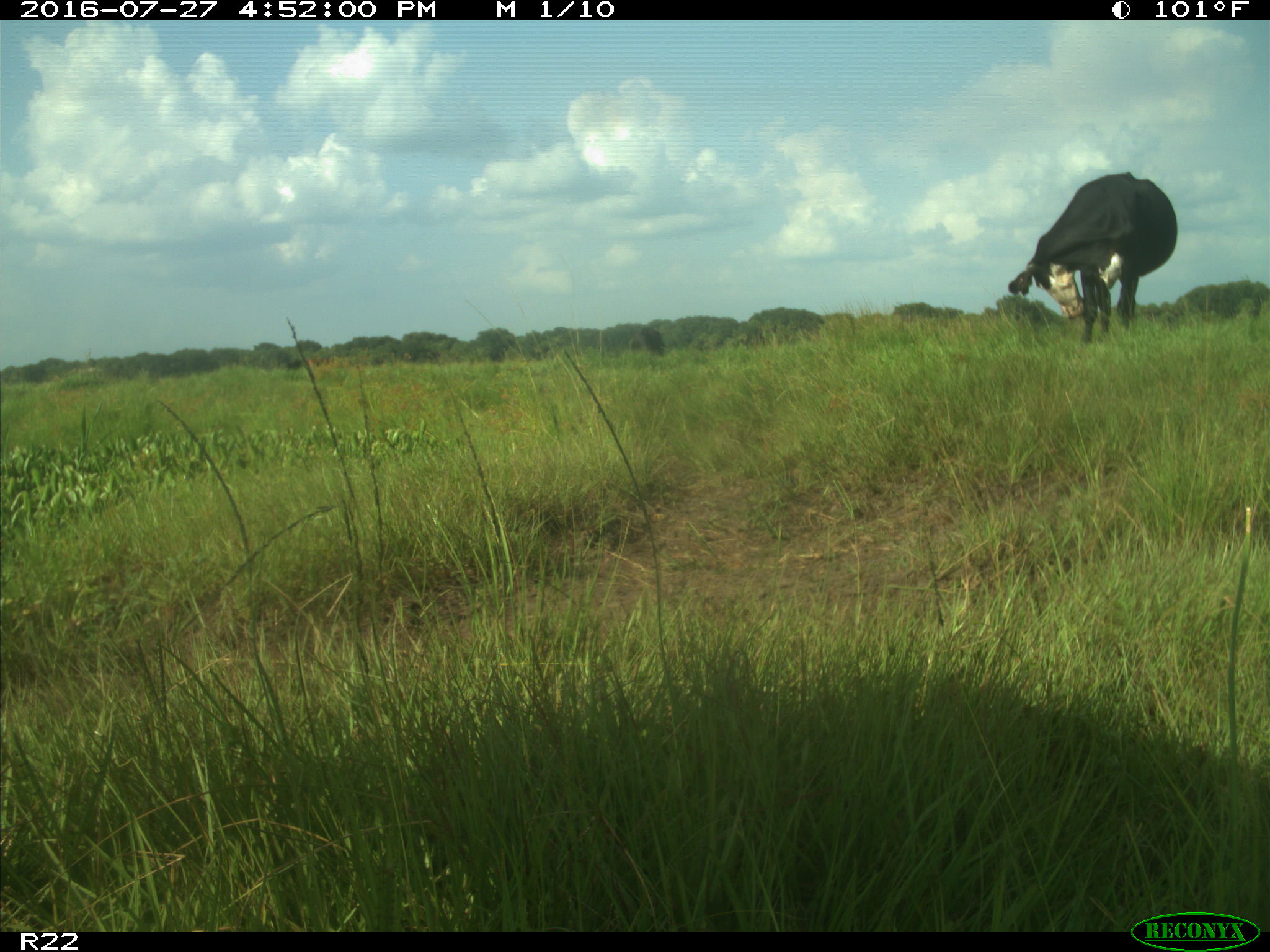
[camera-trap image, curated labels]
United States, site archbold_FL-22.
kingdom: Animalia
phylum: Chordata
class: Mammalia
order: Artiodactyla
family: Bovidae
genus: Bos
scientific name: Bos taurus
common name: domestic cow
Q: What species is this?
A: Bos taurus (domestic cow).